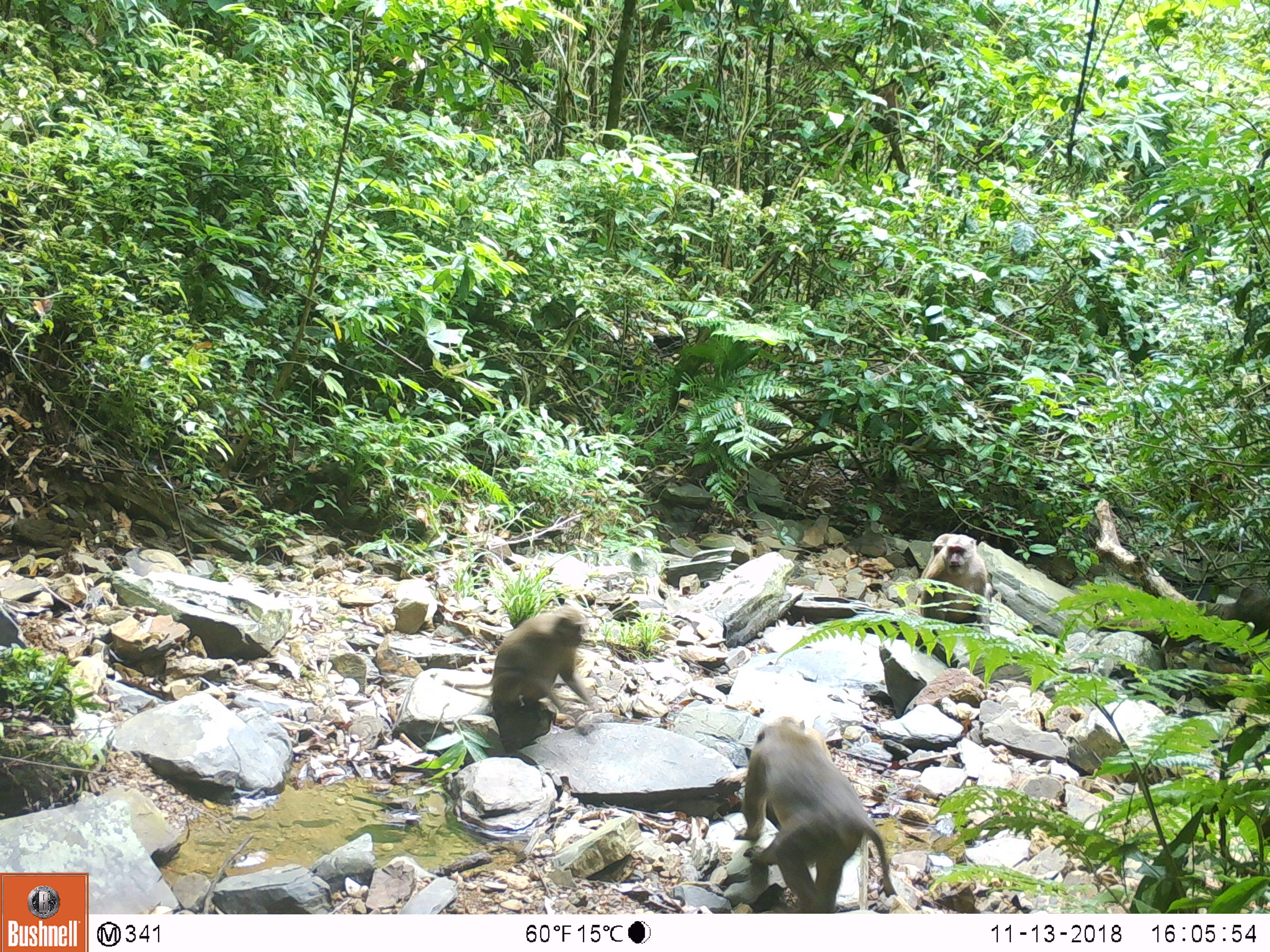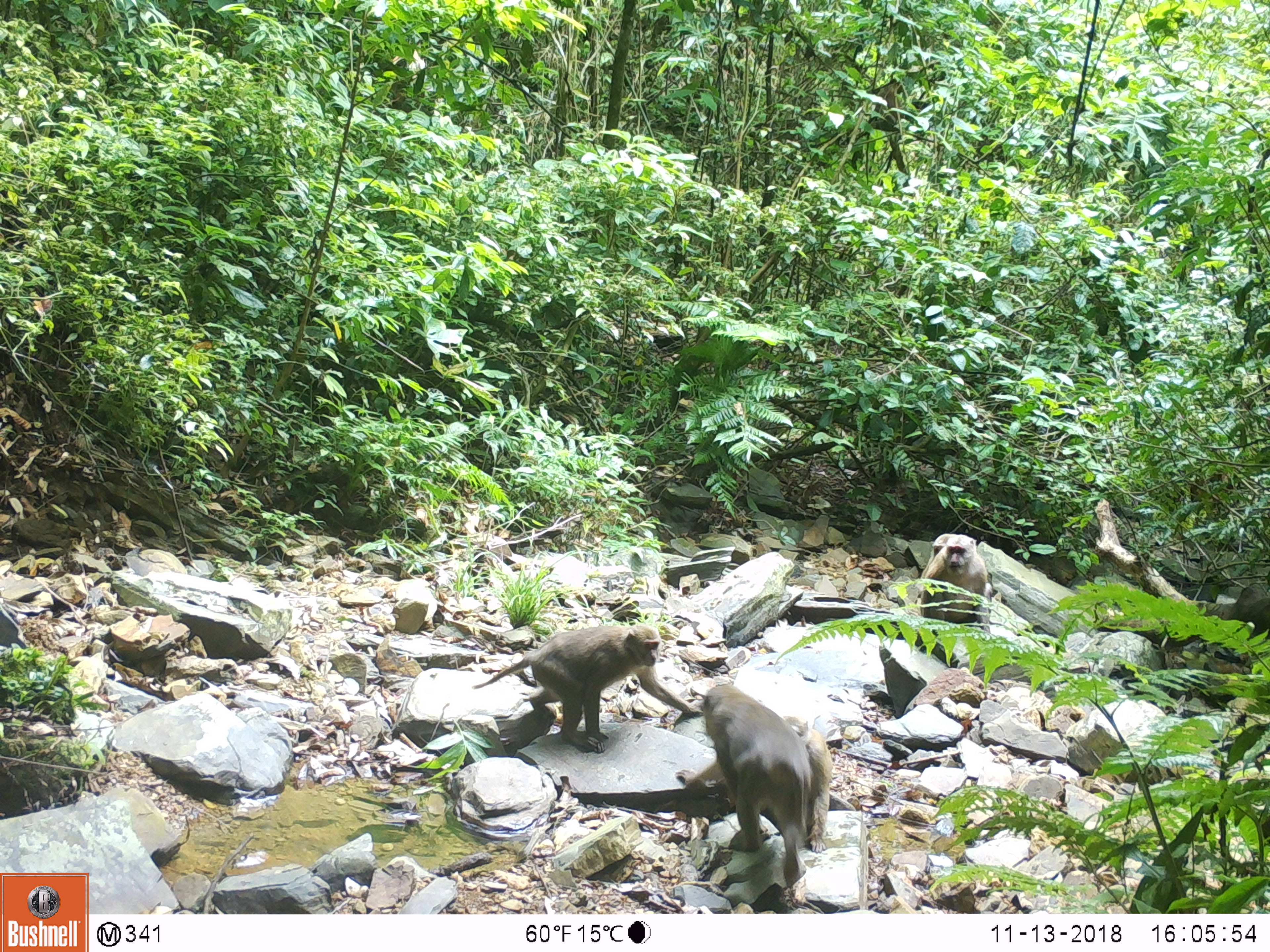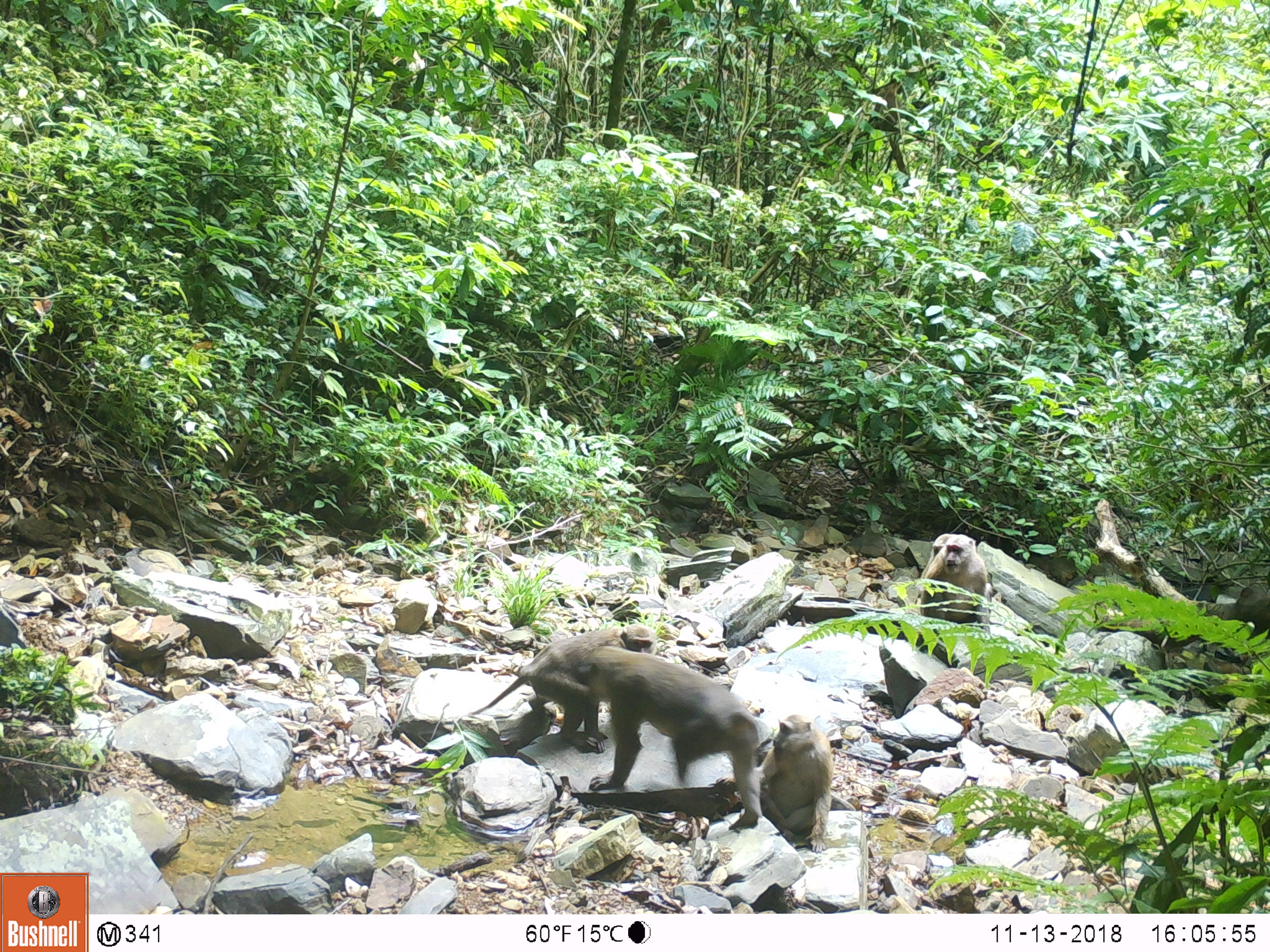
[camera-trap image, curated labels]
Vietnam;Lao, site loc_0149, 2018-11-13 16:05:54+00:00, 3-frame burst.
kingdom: Animalia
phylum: Chordata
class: Mammalia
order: Primates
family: Cercopithecidae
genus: Macaca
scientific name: Macaca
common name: macaques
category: assam or rhesus macaque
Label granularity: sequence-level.